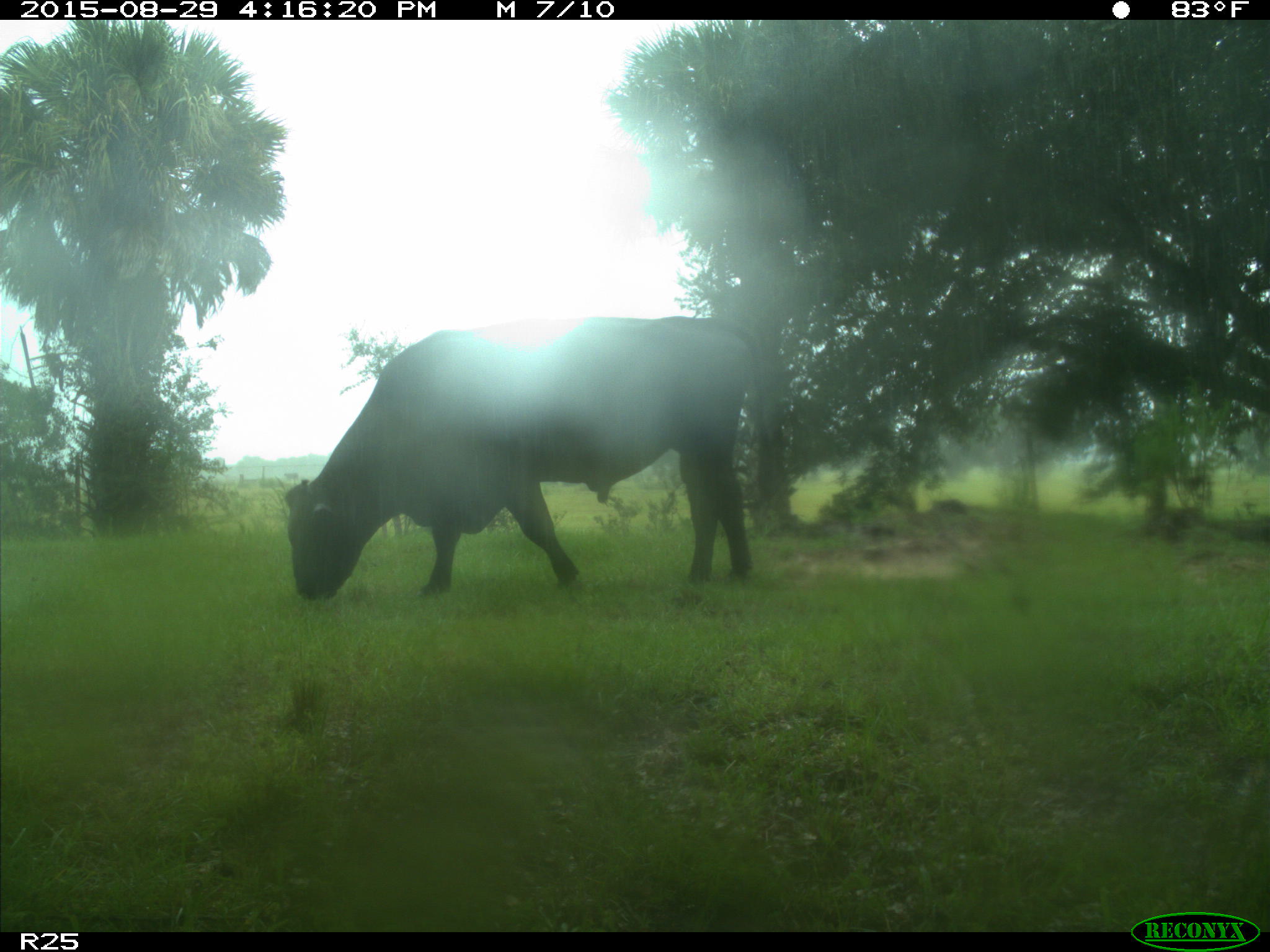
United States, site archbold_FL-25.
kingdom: Animalia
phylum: Chordata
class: Mammalia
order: Artiodactyla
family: Bovidae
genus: Bos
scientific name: Bos taurus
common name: domestic cow